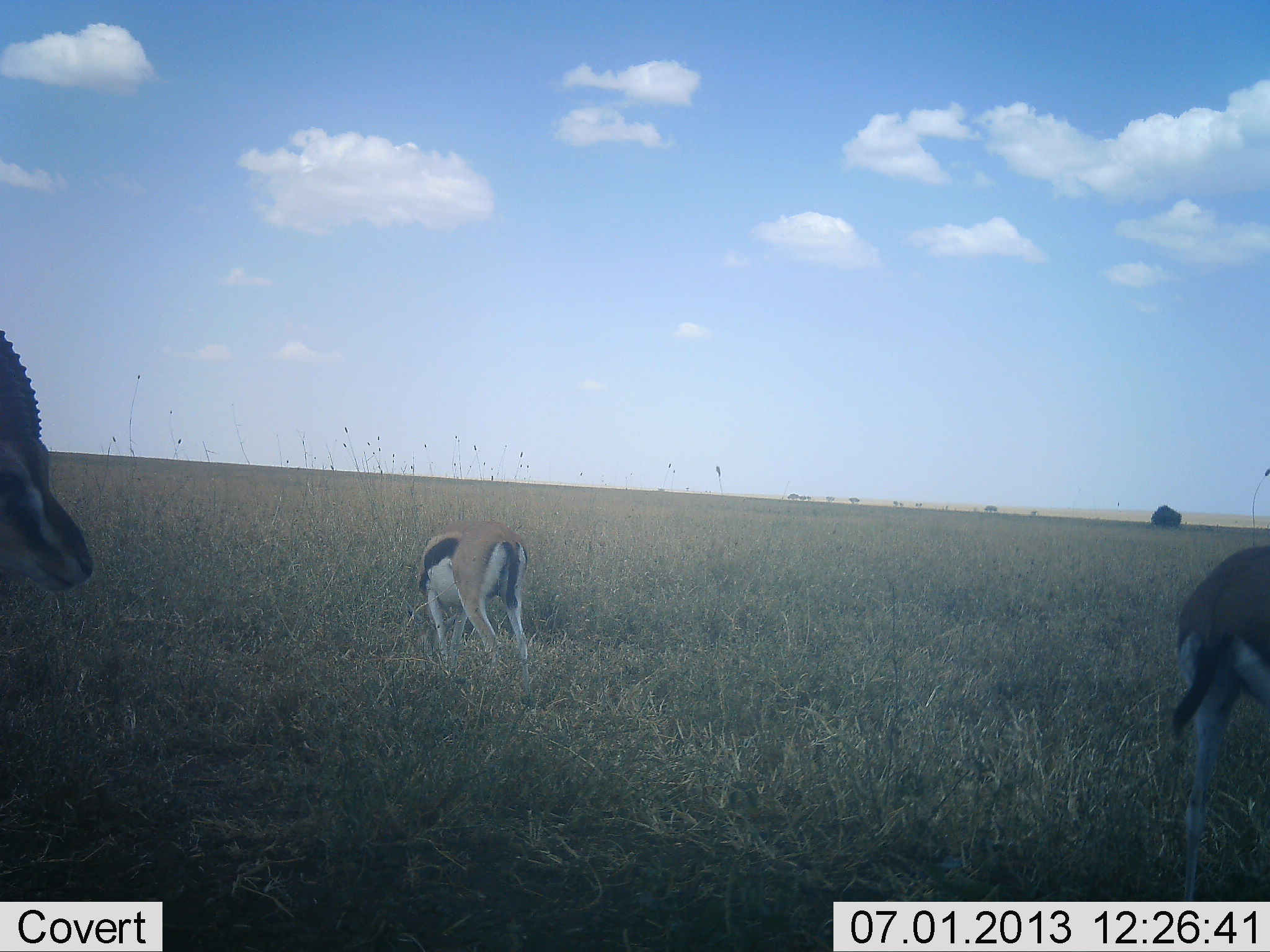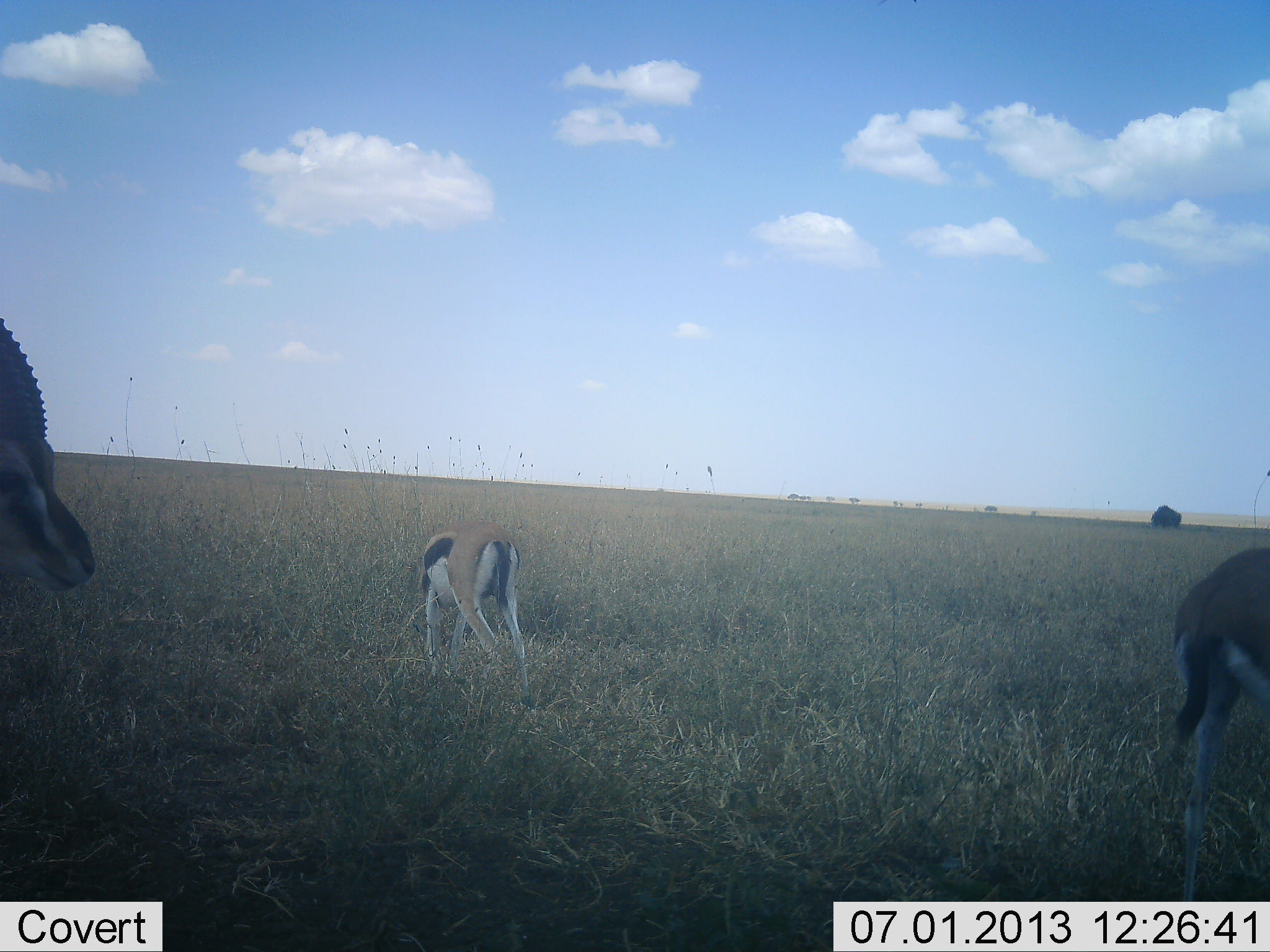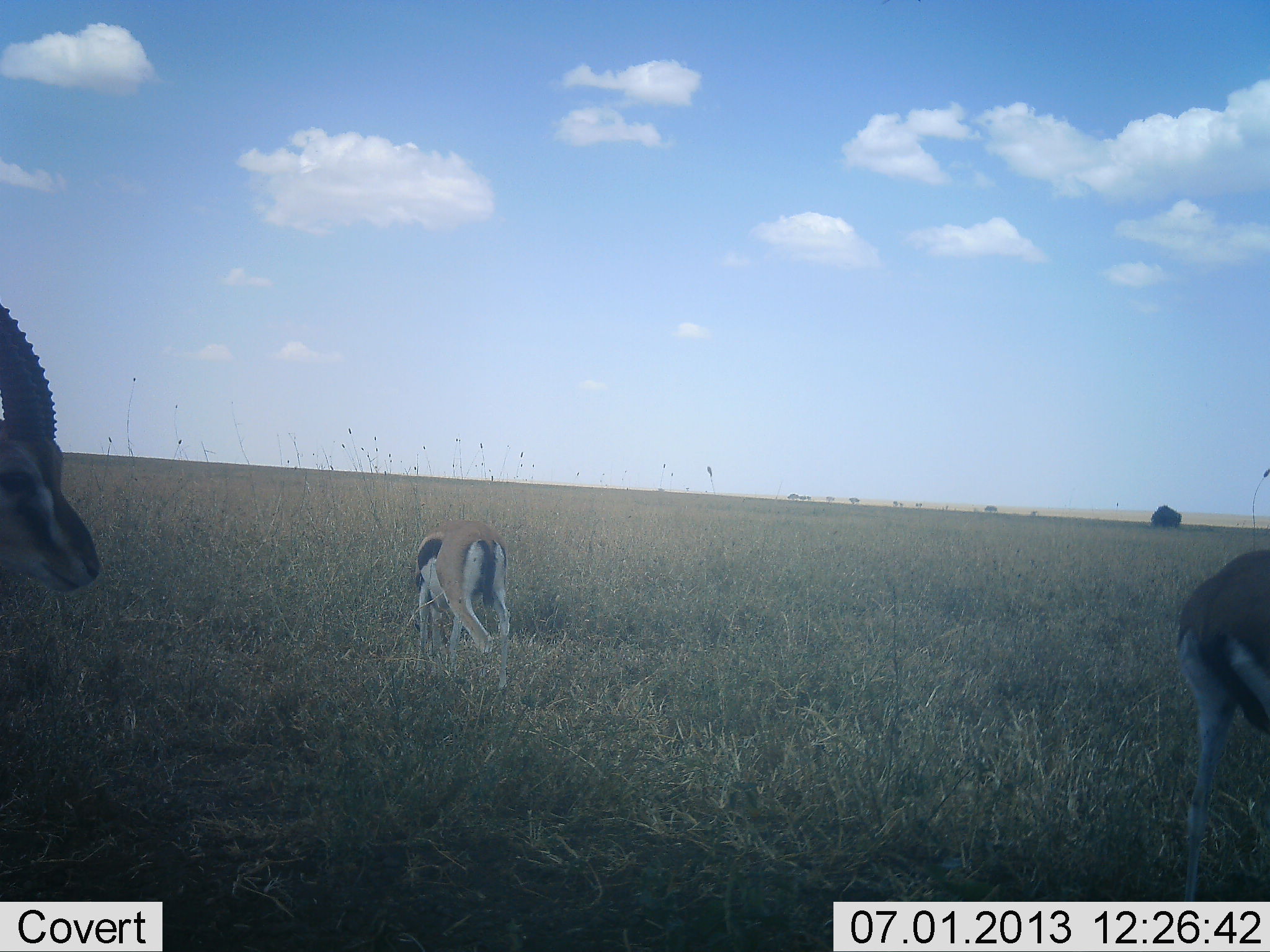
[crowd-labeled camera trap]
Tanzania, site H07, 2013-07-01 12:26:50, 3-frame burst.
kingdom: Animalia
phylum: Chordata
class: Mammalia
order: Artiodactyla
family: Bovidae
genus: Eudorcas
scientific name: Eudorcas thomsonii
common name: thomson's gazelle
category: gazellethomsons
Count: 3.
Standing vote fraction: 100%.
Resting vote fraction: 0%.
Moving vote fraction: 10%.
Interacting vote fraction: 0%.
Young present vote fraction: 10%.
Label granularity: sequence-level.